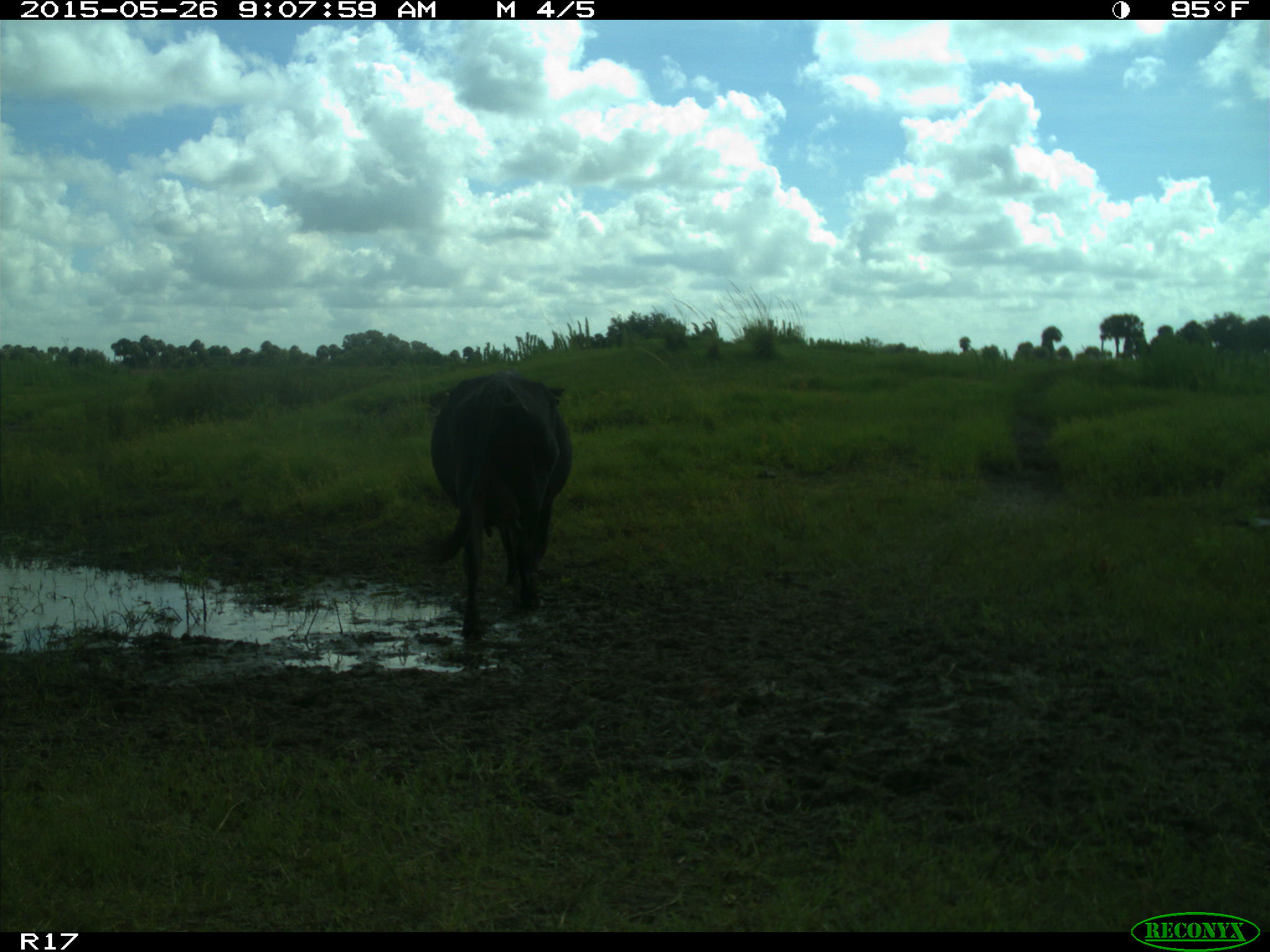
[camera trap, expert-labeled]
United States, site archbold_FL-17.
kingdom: Animalia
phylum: Chordata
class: Mammalia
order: Artiodactyla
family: Bovidae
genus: Bos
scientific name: Bos taurus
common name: domestic cow